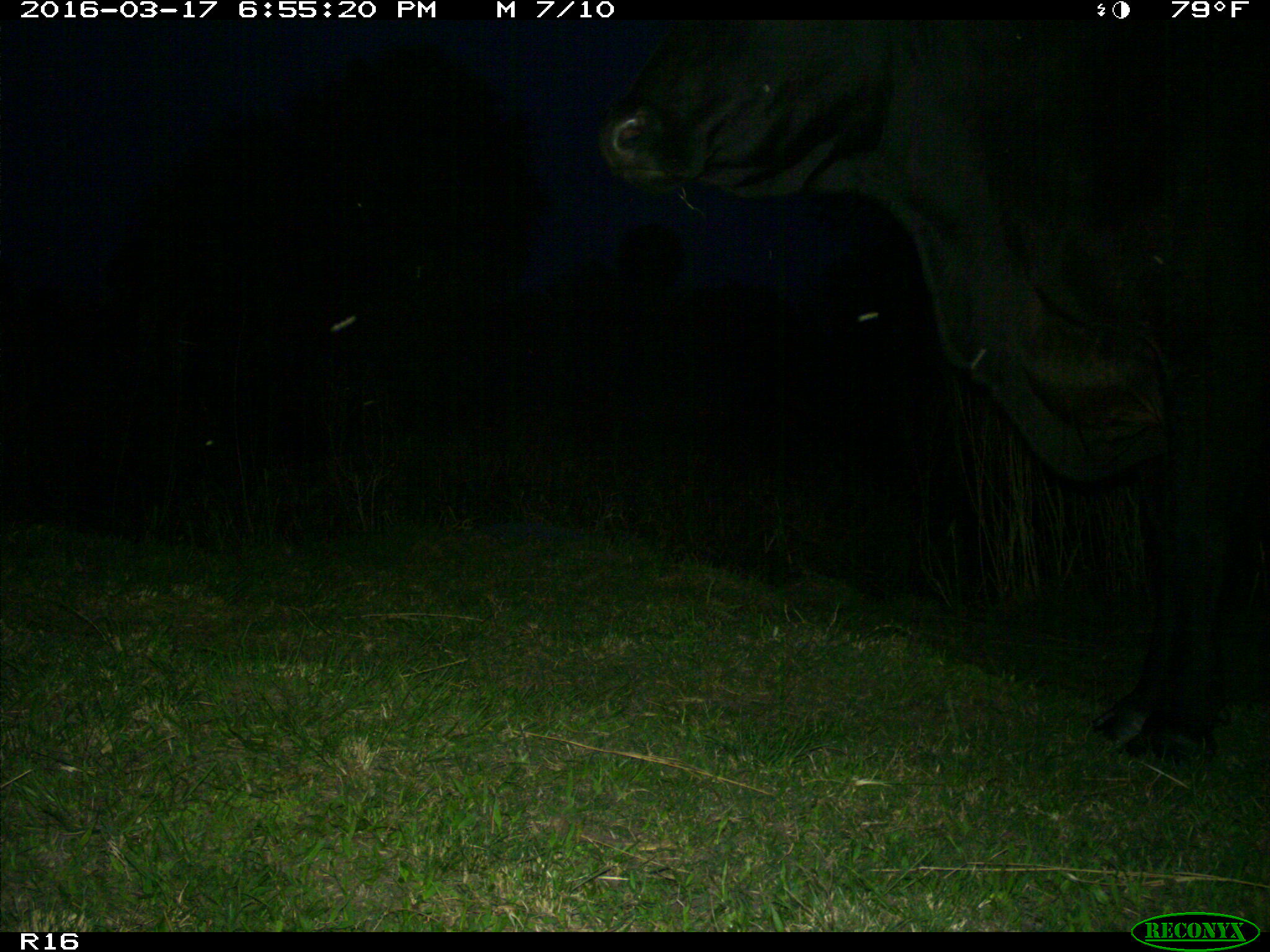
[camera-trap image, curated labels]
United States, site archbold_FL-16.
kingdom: Animalia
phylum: Chordata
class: Mammalia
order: Artiodactyla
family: Bovidae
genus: Bos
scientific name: Bos taurus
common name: domestic cow